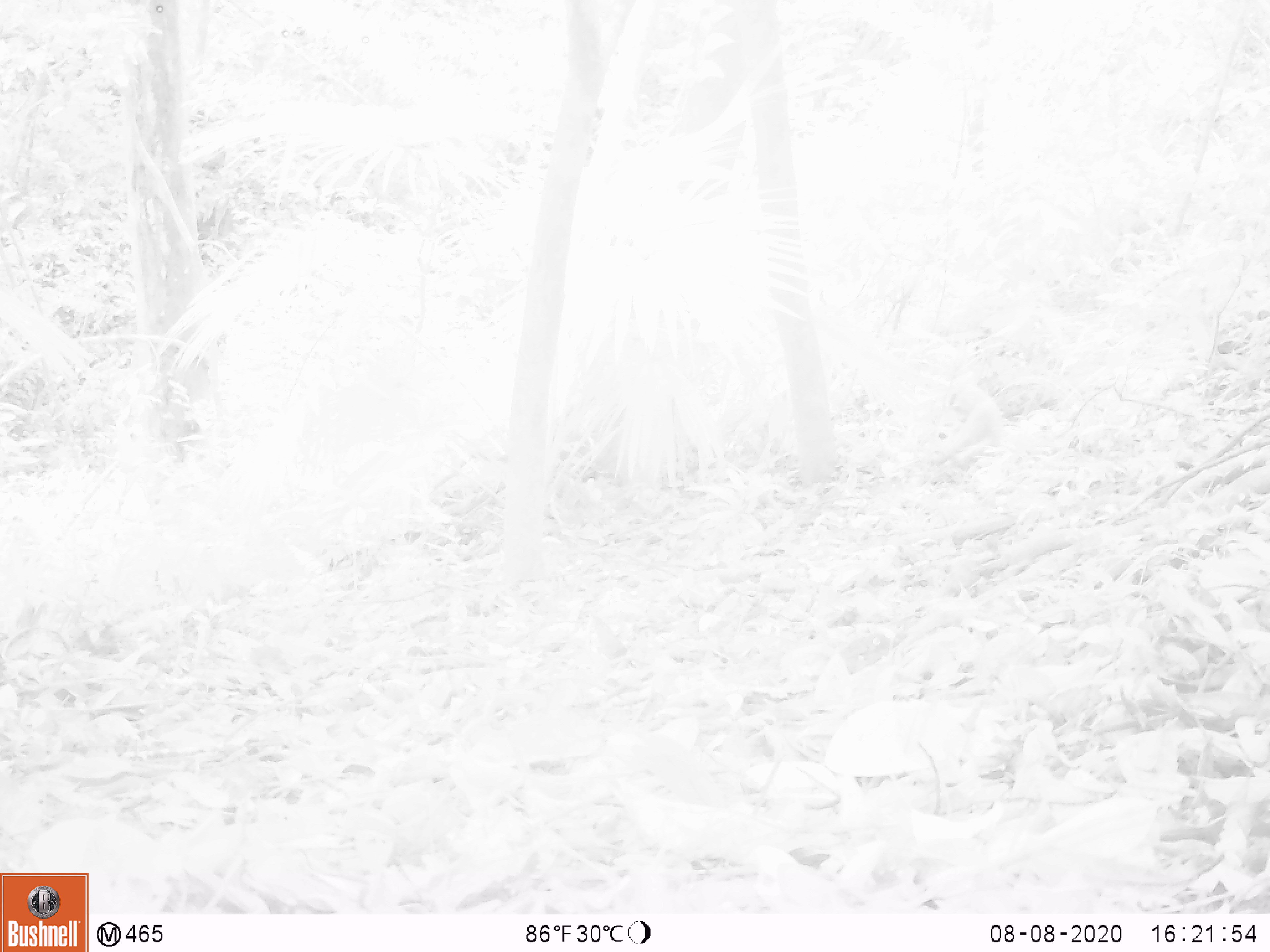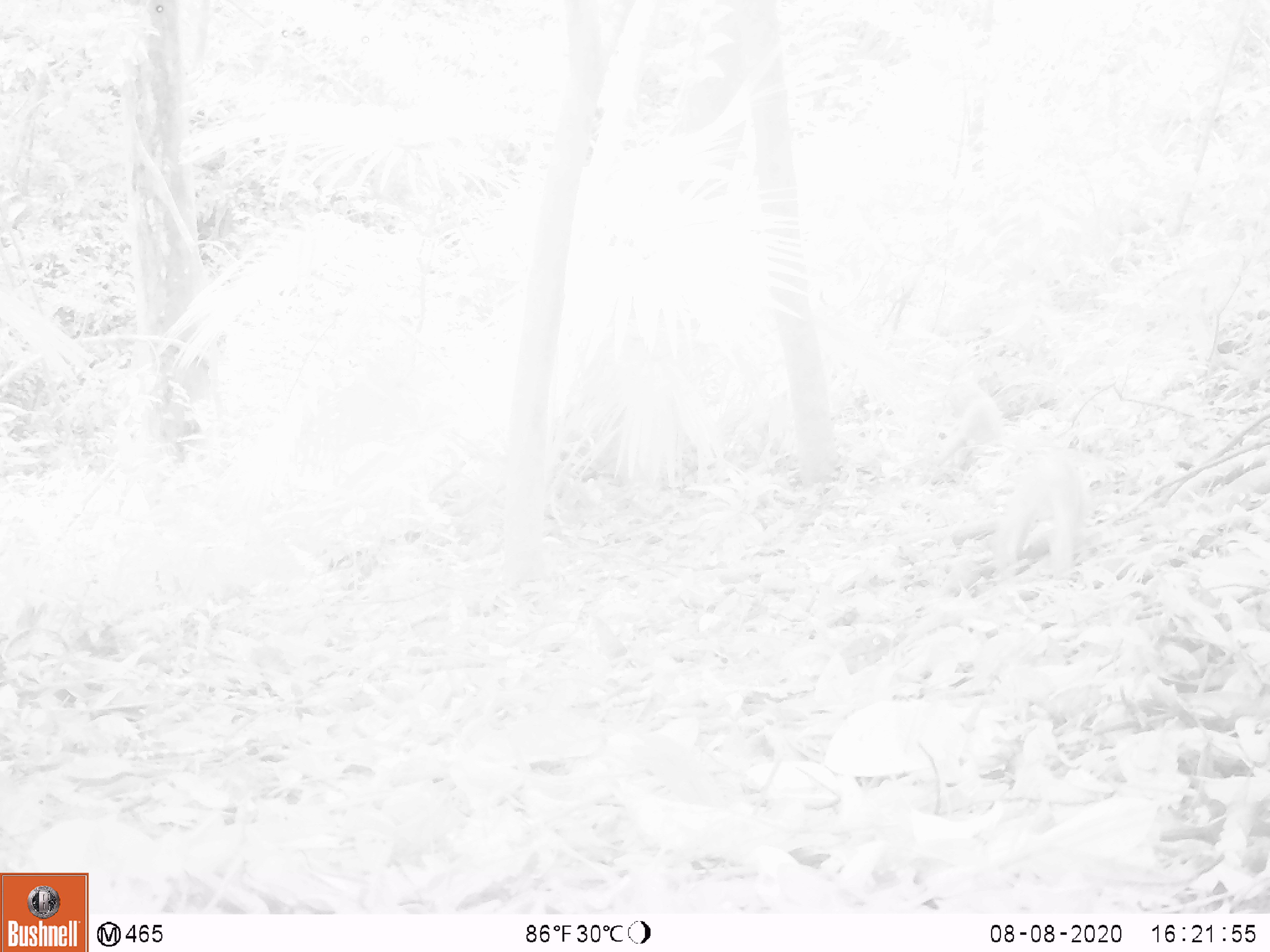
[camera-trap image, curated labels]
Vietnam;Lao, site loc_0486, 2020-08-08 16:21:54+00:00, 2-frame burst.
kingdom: Animalia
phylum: Chordata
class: Mammalia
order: Primates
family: Cercopithecidae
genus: Macaca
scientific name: Macaca nemestrina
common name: pig-tailed macaque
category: pig tailed macaque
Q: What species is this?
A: Pig tailed macaque (pig-tailed macaque) (Macaca nemestrina).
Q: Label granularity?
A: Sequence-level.